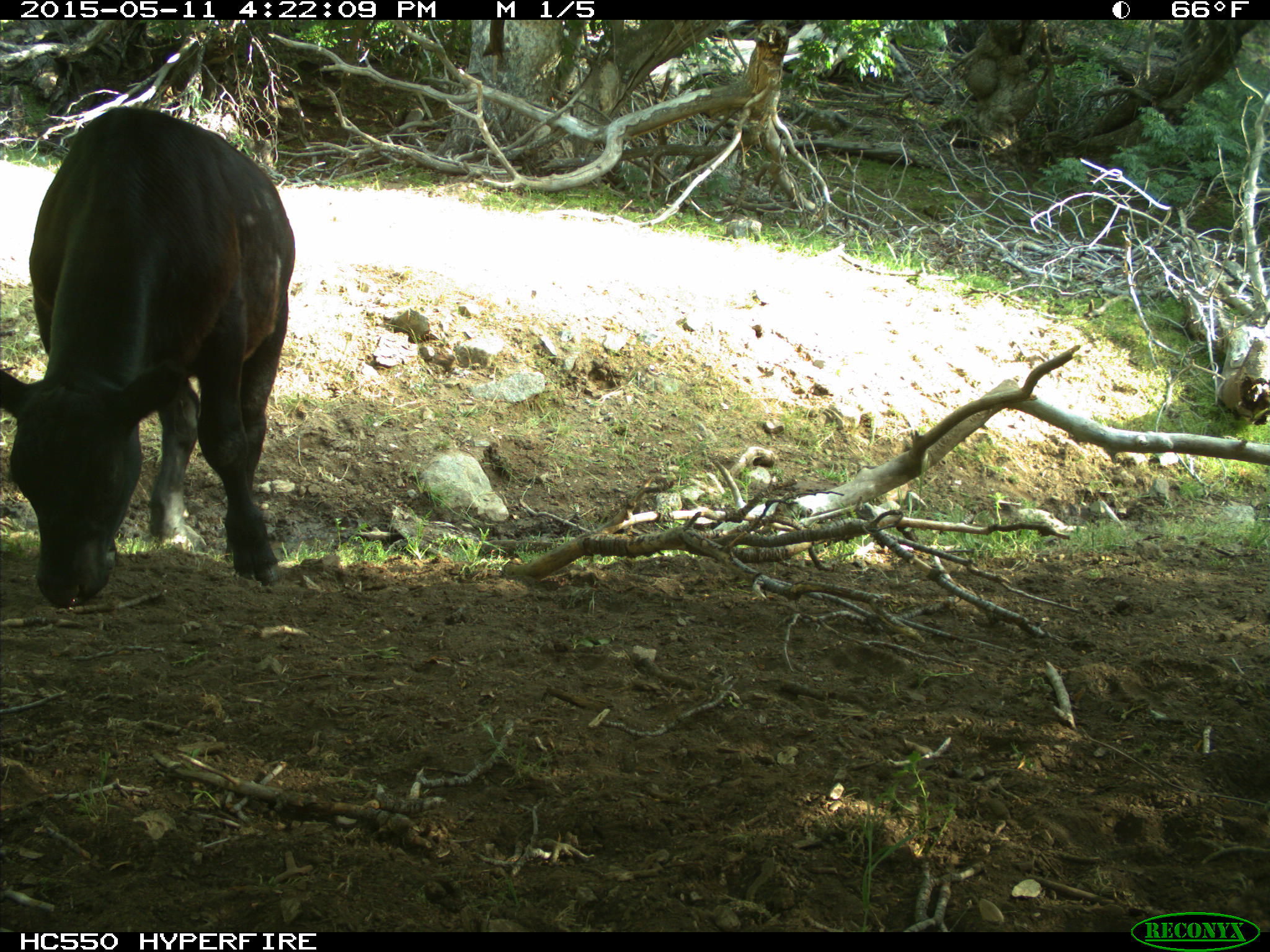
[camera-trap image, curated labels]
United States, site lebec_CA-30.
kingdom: Animalia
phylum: Chordata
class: Mammalia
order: Artiodactyla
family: Bovidae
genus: Bos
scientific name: Bos taurus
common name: domestic cow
Bos taurus (domestic cow).